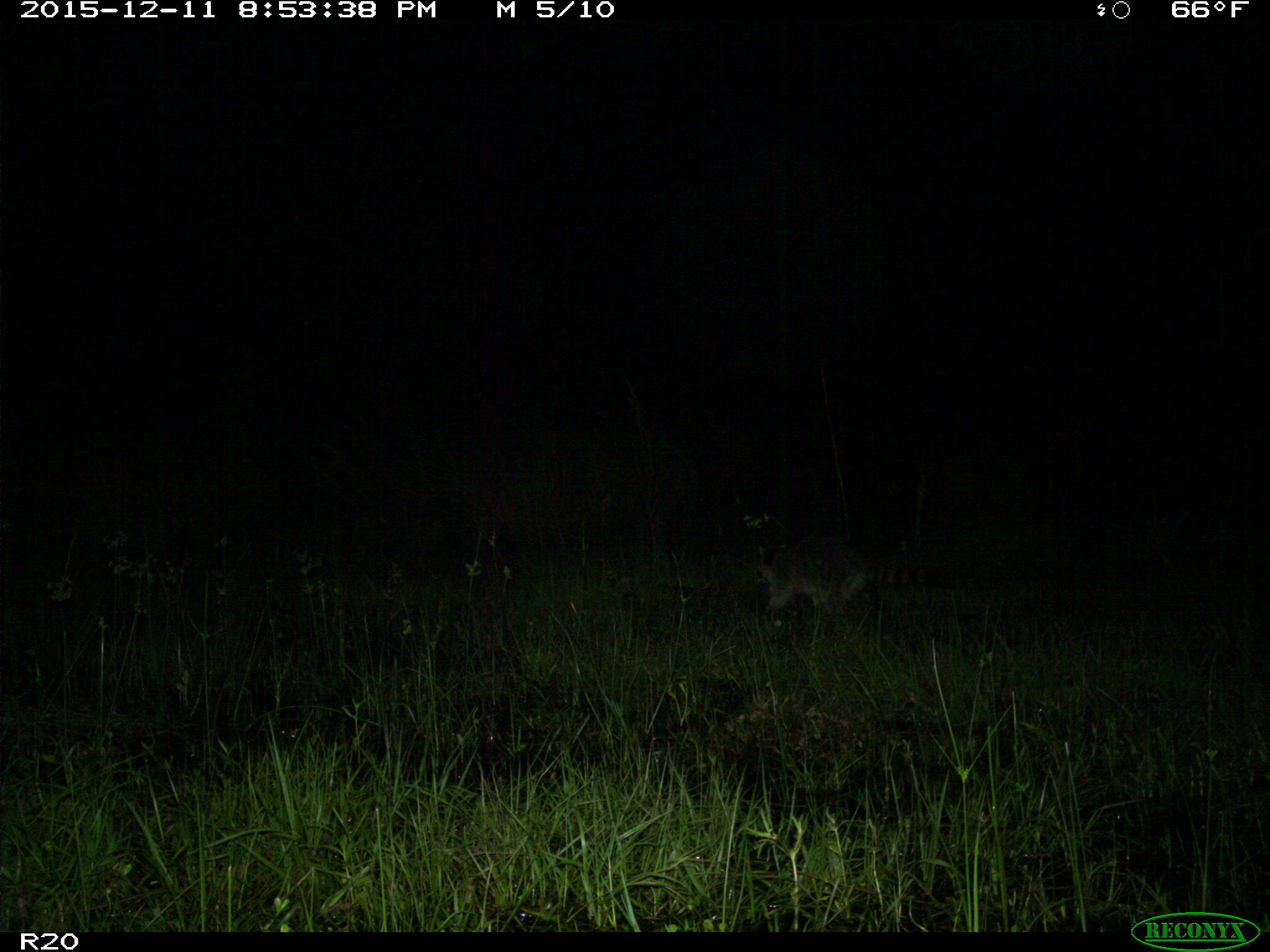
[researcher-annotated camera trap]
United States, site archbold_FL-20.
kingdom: Animalia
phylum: Chordata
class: Mammalia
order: Carnivora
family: Procyonidae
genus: Procyon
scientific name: Procyon lotor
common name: common raccoon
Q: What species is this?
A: Procyon lotor (common raccoon).